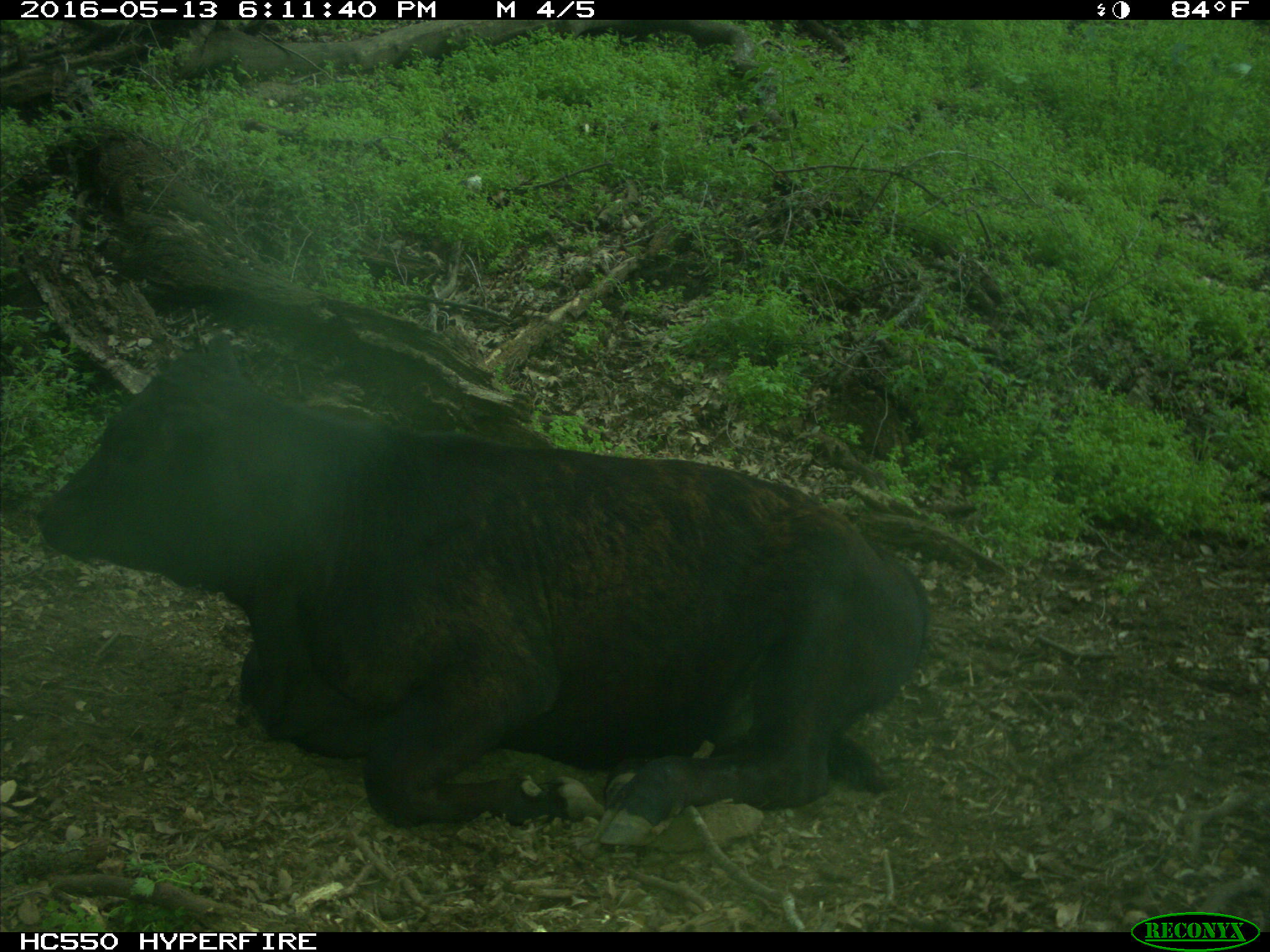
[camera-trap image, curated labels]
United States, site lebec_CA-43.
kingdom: Animalia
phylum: Chordata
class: Mammalia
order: Artiodactyla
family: Bovidae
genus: Bos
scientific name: Bos taurus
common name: domestic cow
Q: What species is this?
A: Bos taurus (domestic cow).